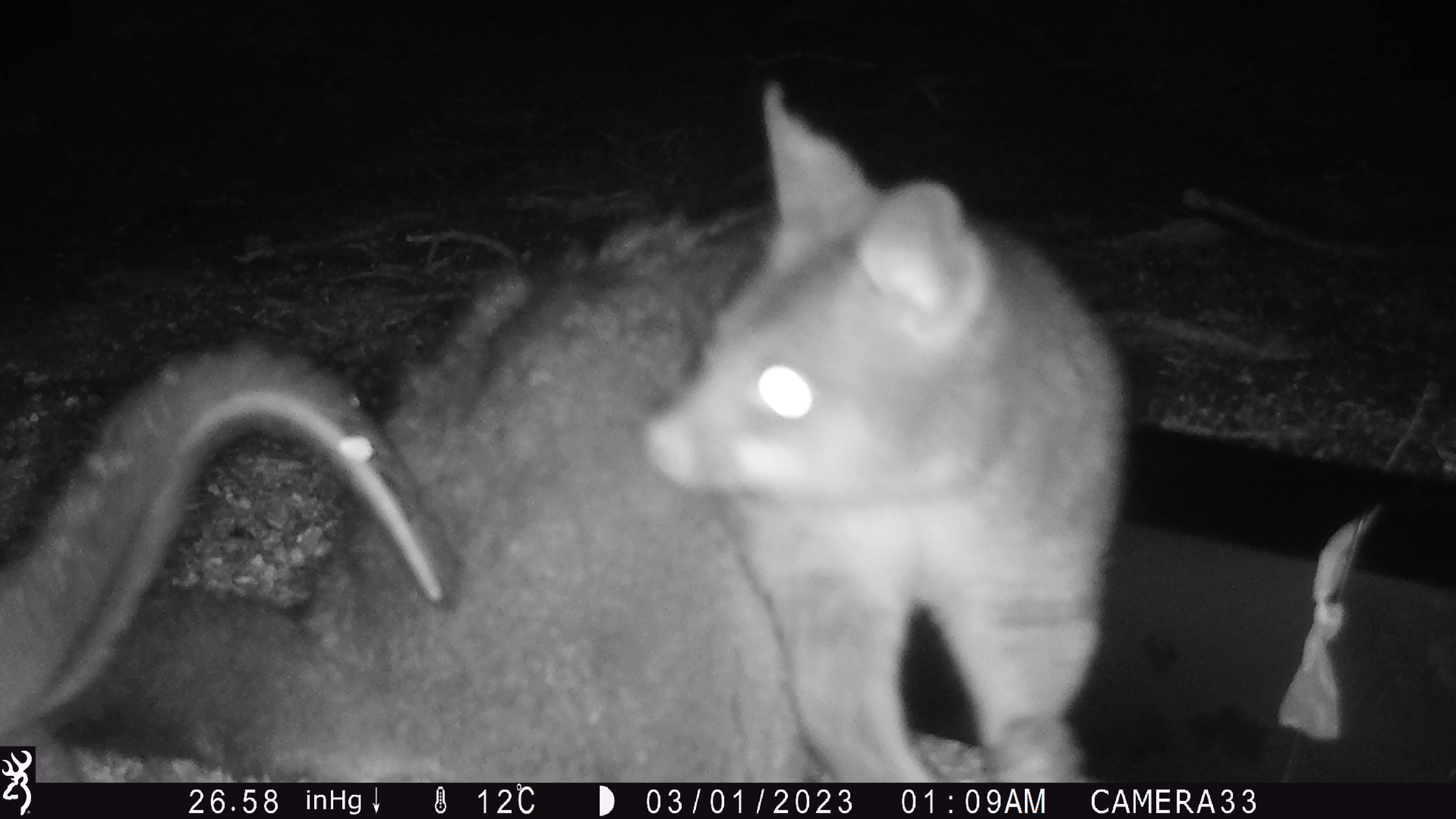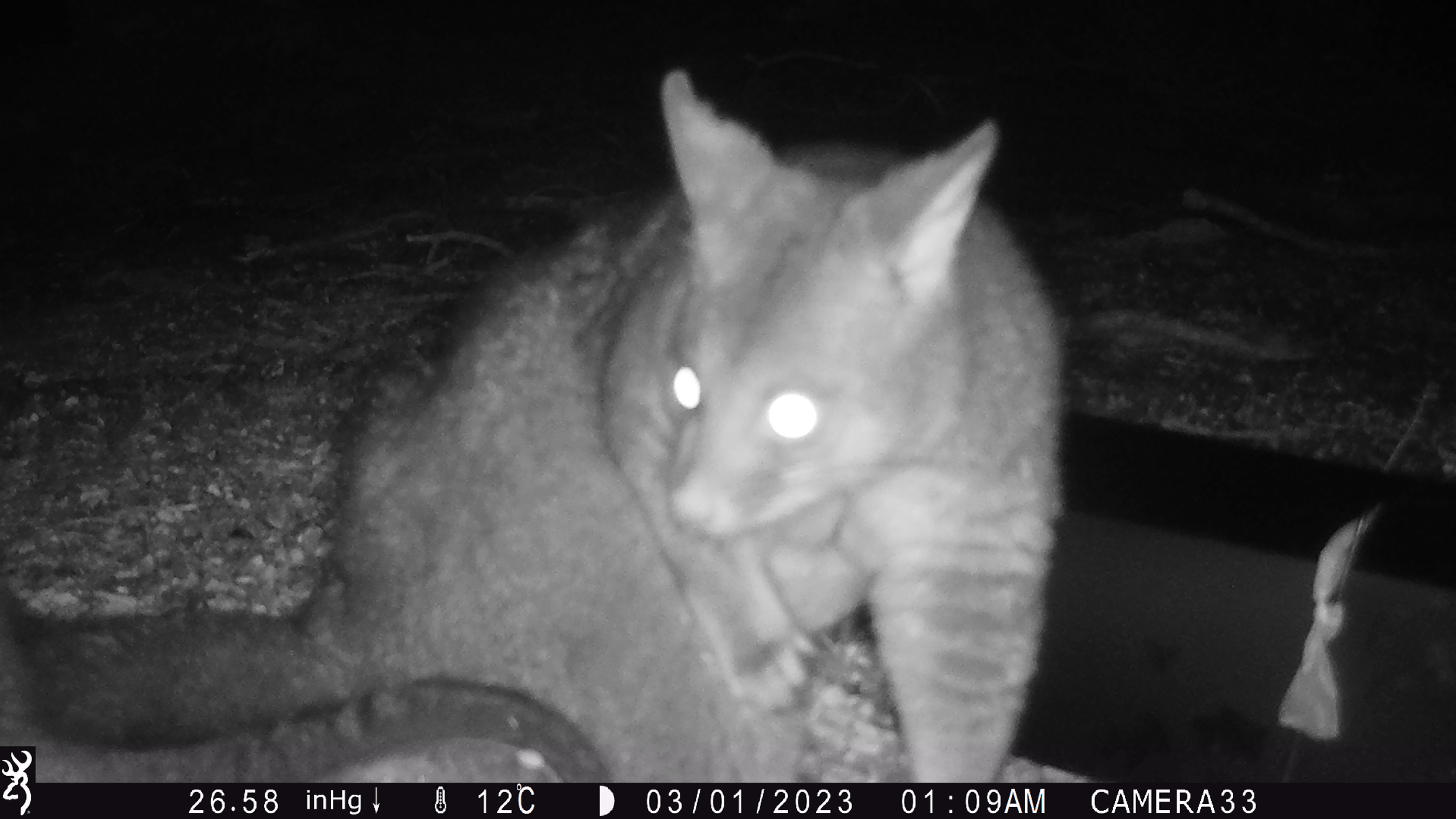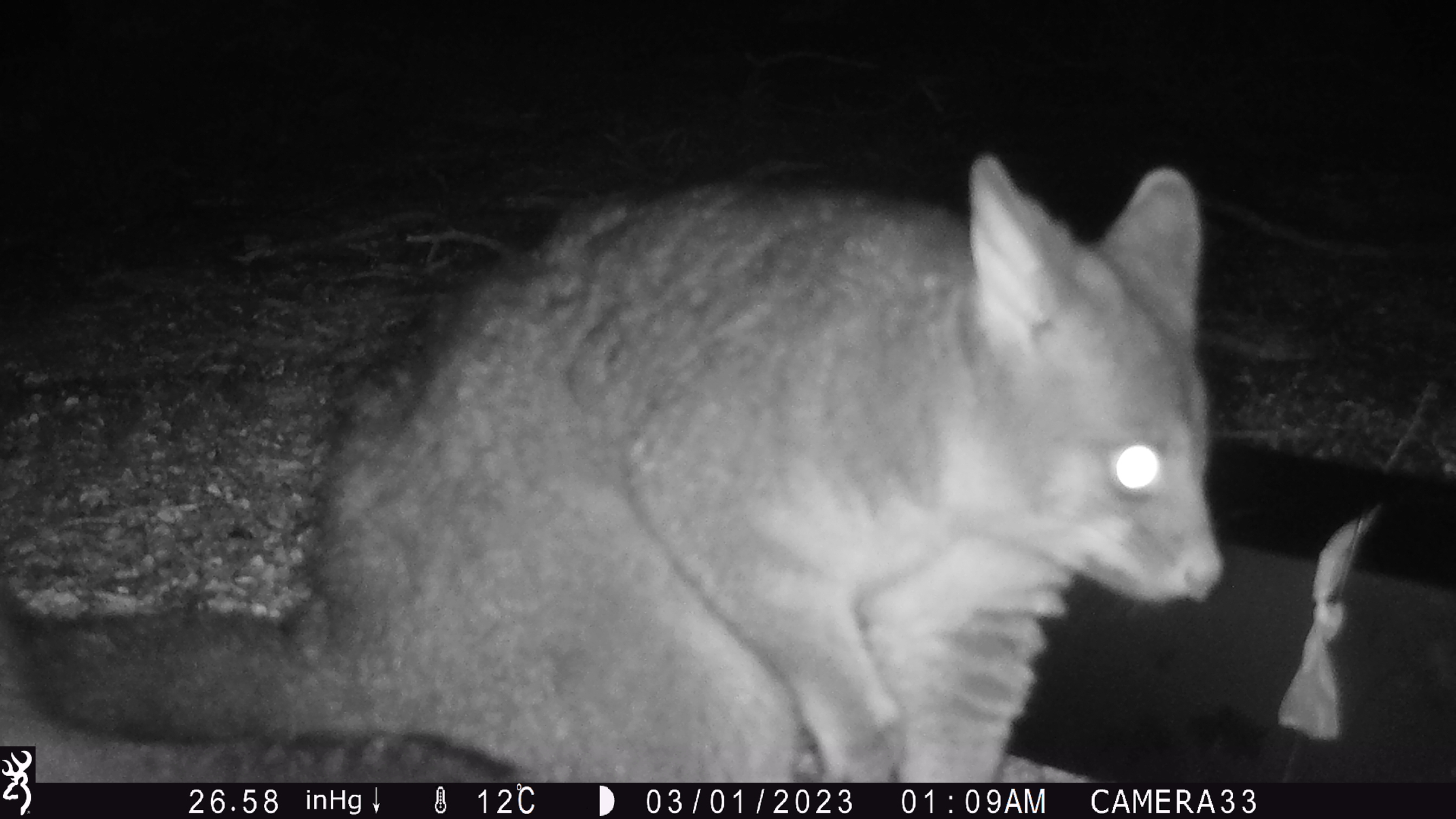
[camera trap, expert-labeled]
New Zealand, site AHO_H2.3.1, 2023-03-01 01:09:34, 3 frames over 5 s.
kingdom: Animalia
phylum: Chordata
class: Mammalia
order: Carnivora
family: Mustelidae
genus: Mustela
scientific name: Mustela erminea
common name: stoat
Stoat (Mustela erminea).